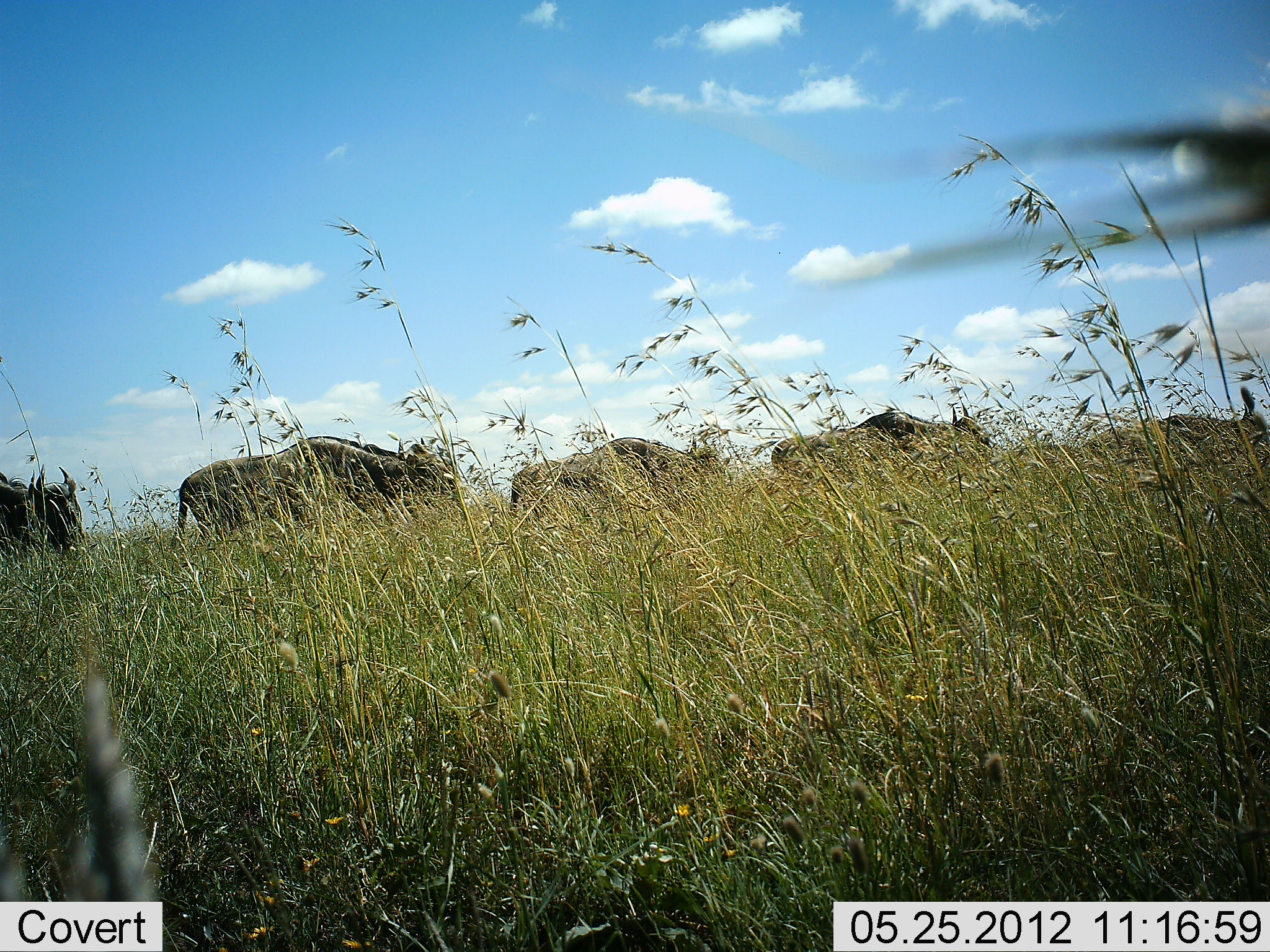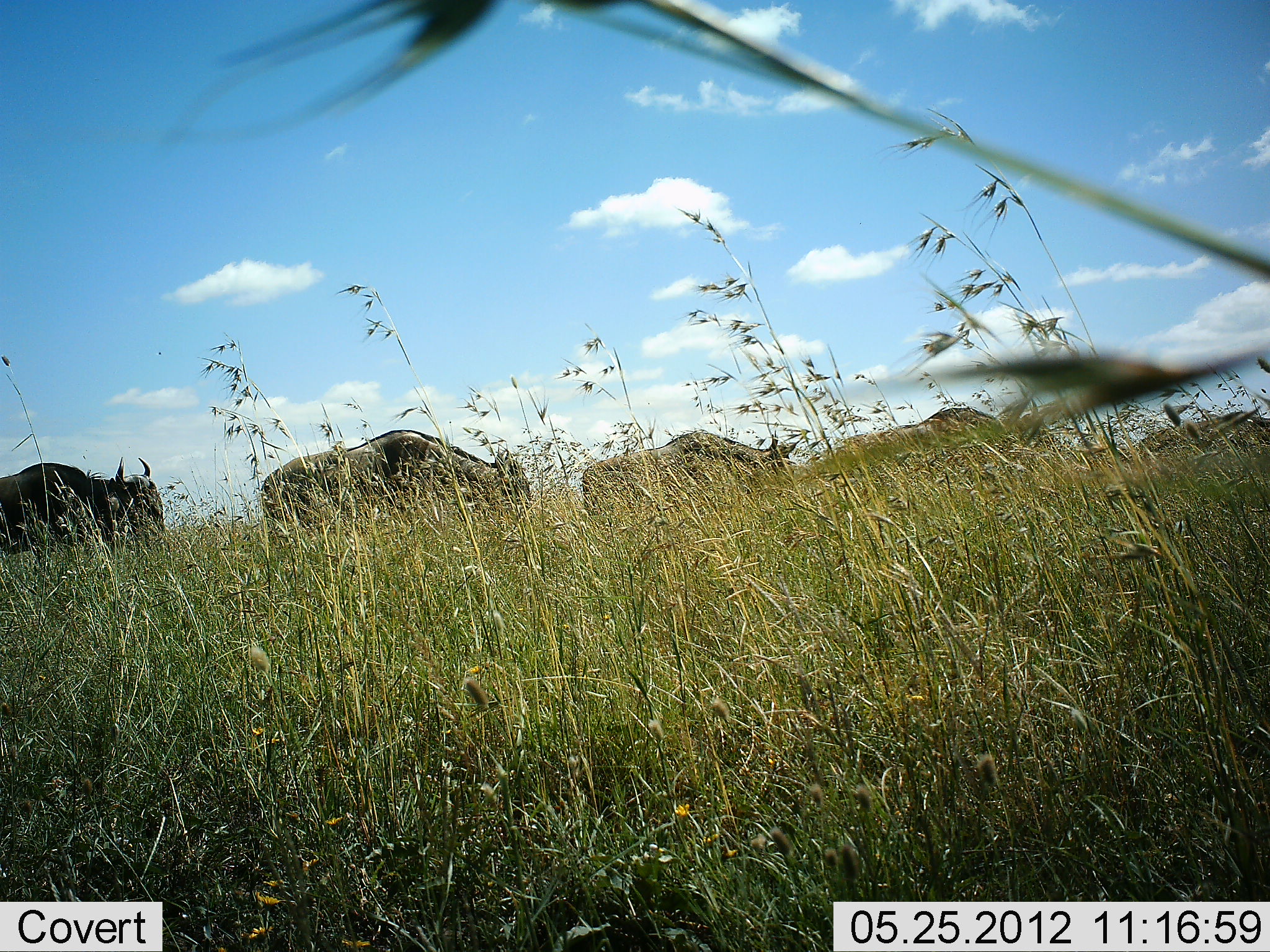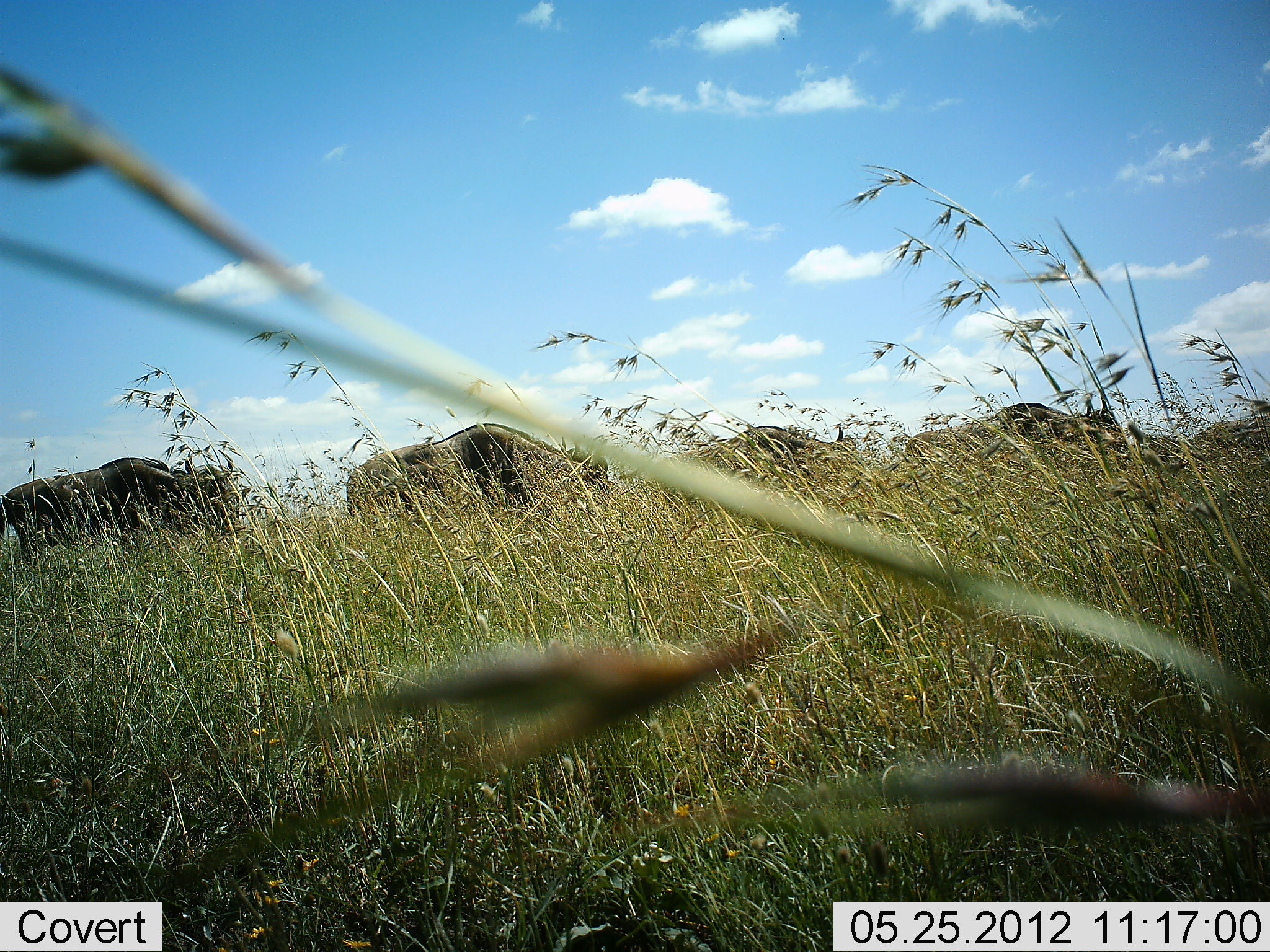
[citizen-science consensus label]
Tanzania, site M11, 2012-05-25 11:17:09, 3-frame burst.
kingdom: Animalia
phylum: Chordata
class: Mammalia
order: Artiodactyla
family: Bovidae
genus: Connochaetes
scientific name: Connochaetes taurinus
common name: blue wildebeest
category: wildebeest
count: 5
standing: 0%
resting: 0%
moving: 90%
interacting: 0%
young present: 0%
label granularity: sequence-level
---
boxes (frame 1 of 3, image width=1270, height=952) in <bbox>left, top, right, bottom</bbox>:
animal: <bbox>171, 435, 460, 549</bbox>; <bbox>770, 401, 991, 476</bbox>; <bbox>510, 438, 720, 506</bbox>; <bbox>1139, 385, 1270, 443</bbox>; <bbox>0, 465, 83, 552</bbox>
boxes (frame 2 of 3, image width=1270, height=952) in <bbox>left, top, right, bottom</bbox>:
animal: <bbox>259, 430, 532, 538</bbox>; <bbox>582, 430, 803, 507</bbox>; <bbox>0, 455, 163, 553</bbox>; <bbox>830, 405, 1009, 473</bbox>; <bbox>1137, 410, 1270, 449</bbox>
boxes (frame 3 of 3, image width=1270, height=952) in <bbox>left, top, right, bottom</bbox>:
animal: <bbox>343, 420, 611, 520</bbox>; <bbox>0, 455, 246, 556</bbox>; <bbox>904, 401, 1120, 462</bbox>; <bbox>655, 425, 858, 485</bbox>; <bbox>1188, 418, 1270, 453</bbox>